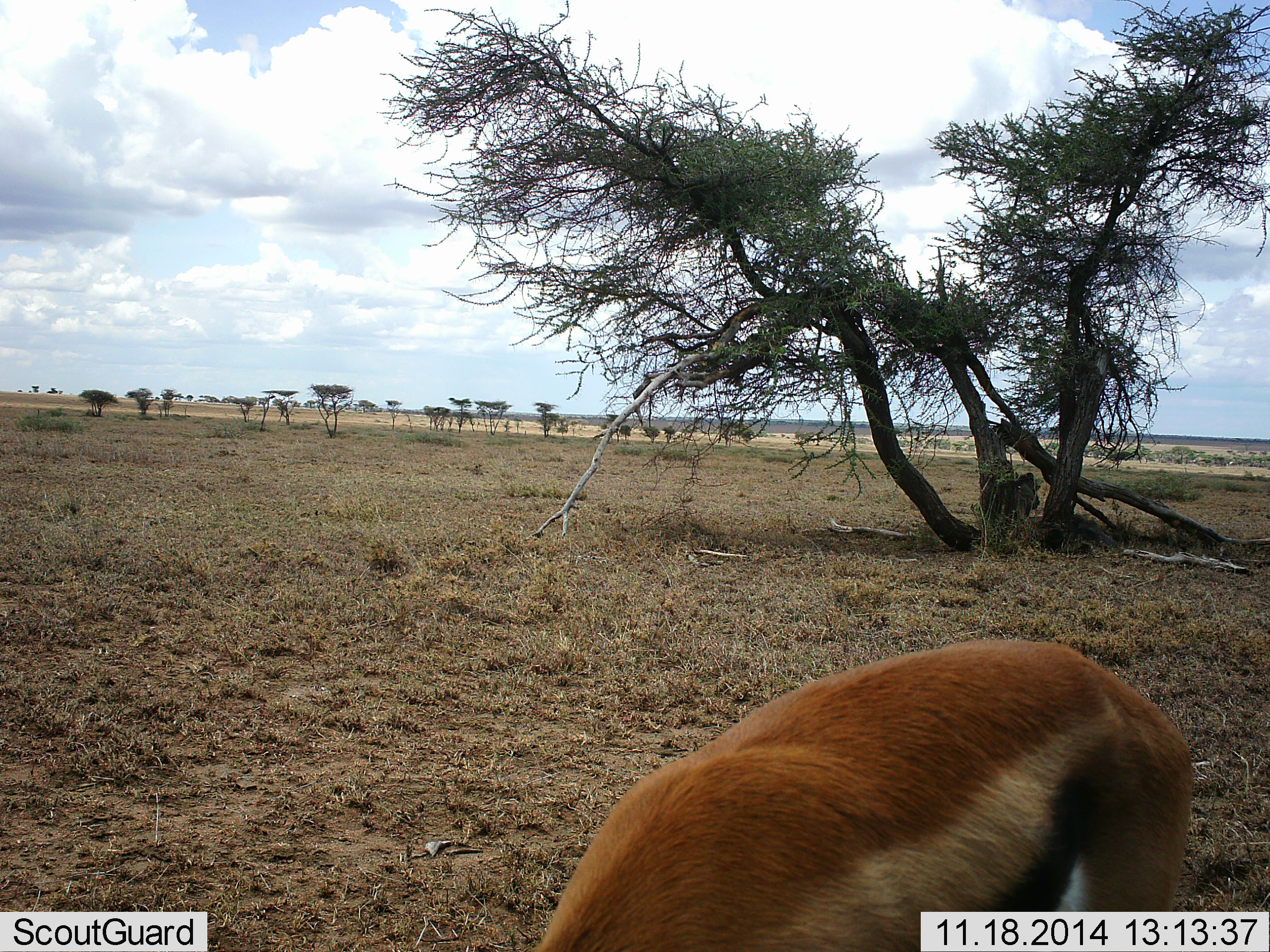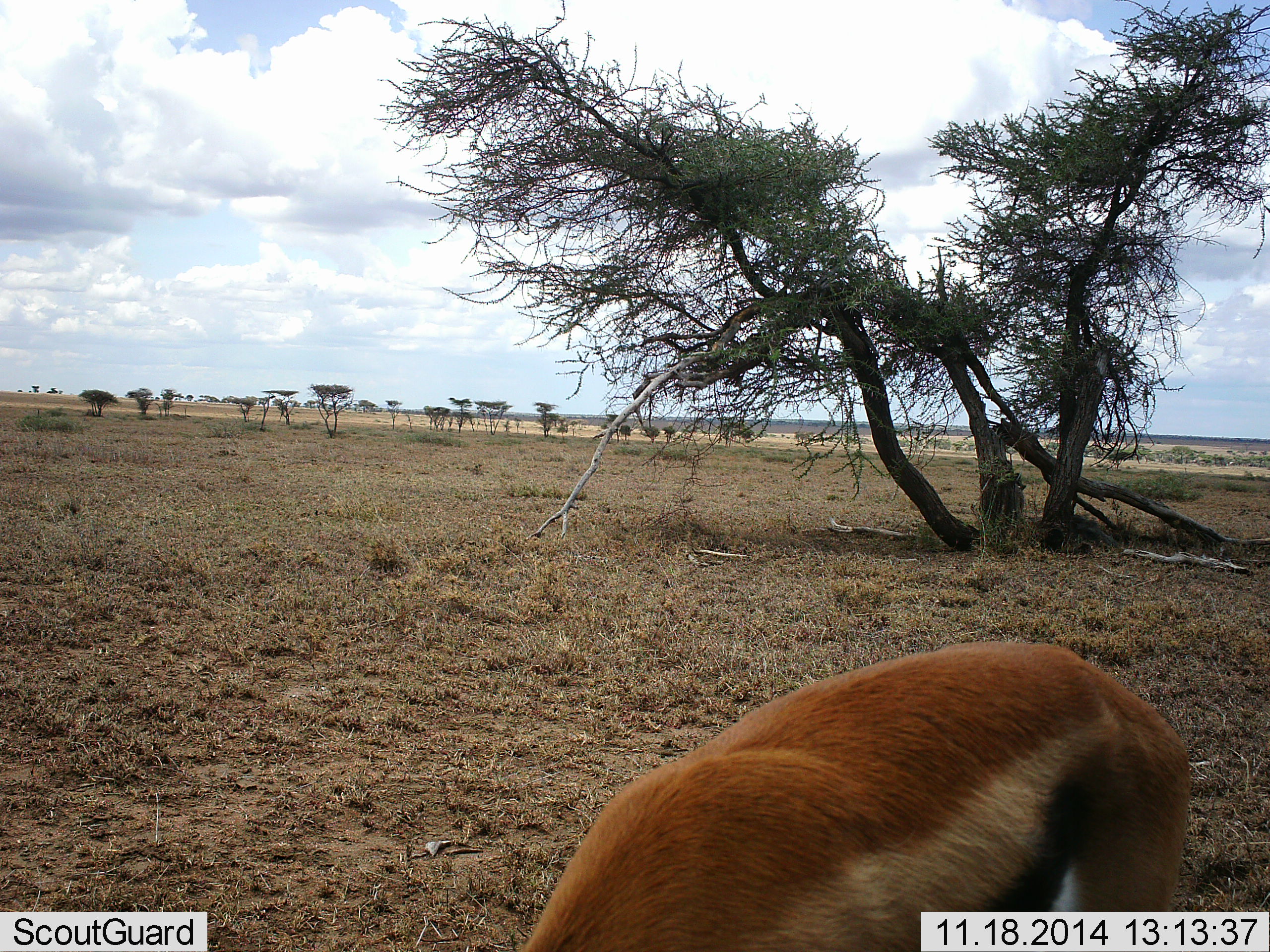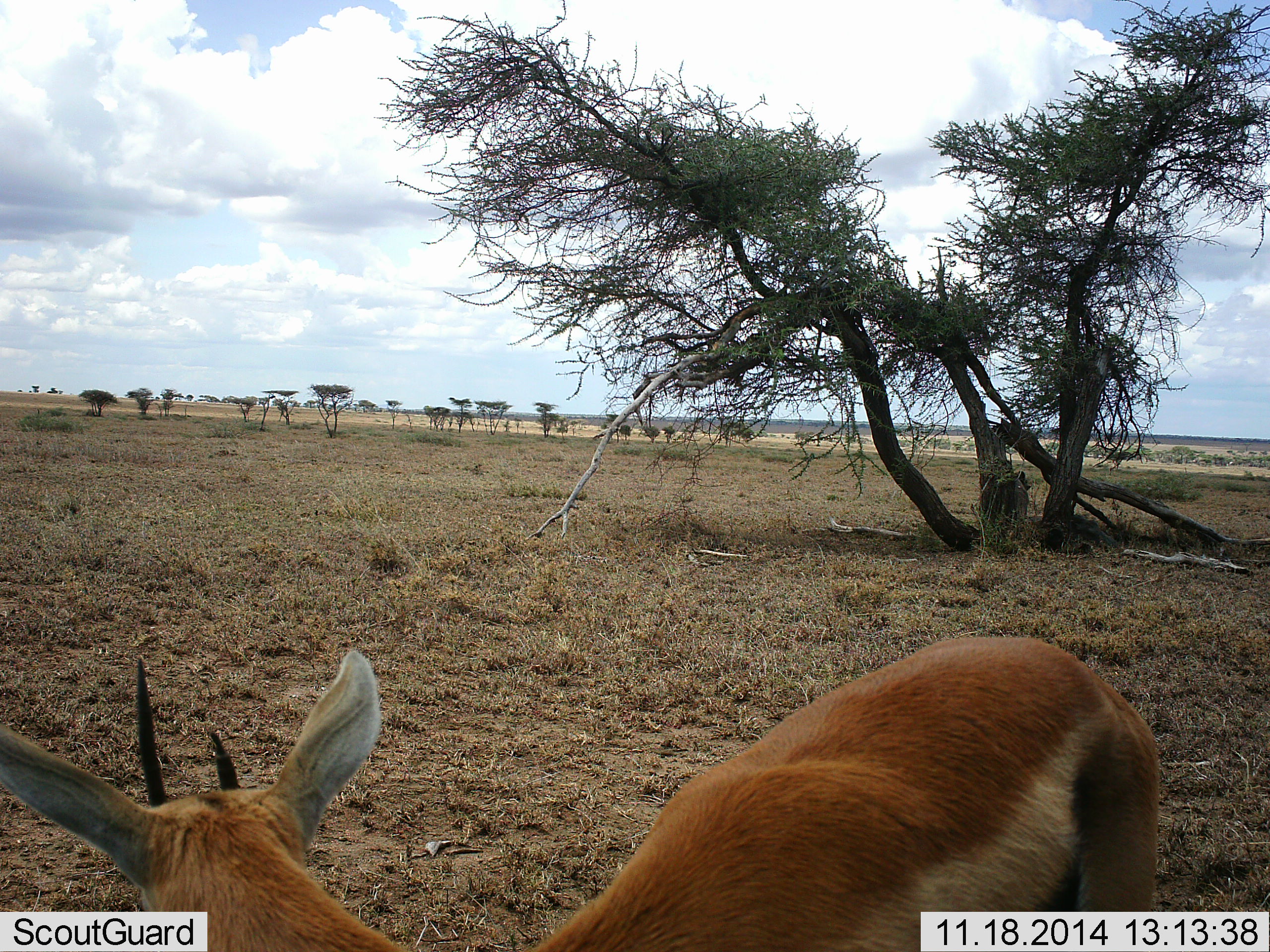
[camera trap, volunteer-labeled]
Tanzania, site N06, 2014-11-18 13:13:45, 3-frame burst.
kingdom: Animalia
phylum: Chordata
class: Mammalia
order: Artiodactyla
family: Bovidae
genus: Eudorcas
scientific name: Eudorcas thomsonii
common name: thomson's gazelle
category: gazellethomsons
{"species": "gazellethomsons (thomson's gazelle) (Eudorcas thomsonii)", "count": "1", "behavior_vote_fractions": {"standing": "17%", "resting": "0%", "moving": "0%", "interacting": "0%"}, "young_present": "0%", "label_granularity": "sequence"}